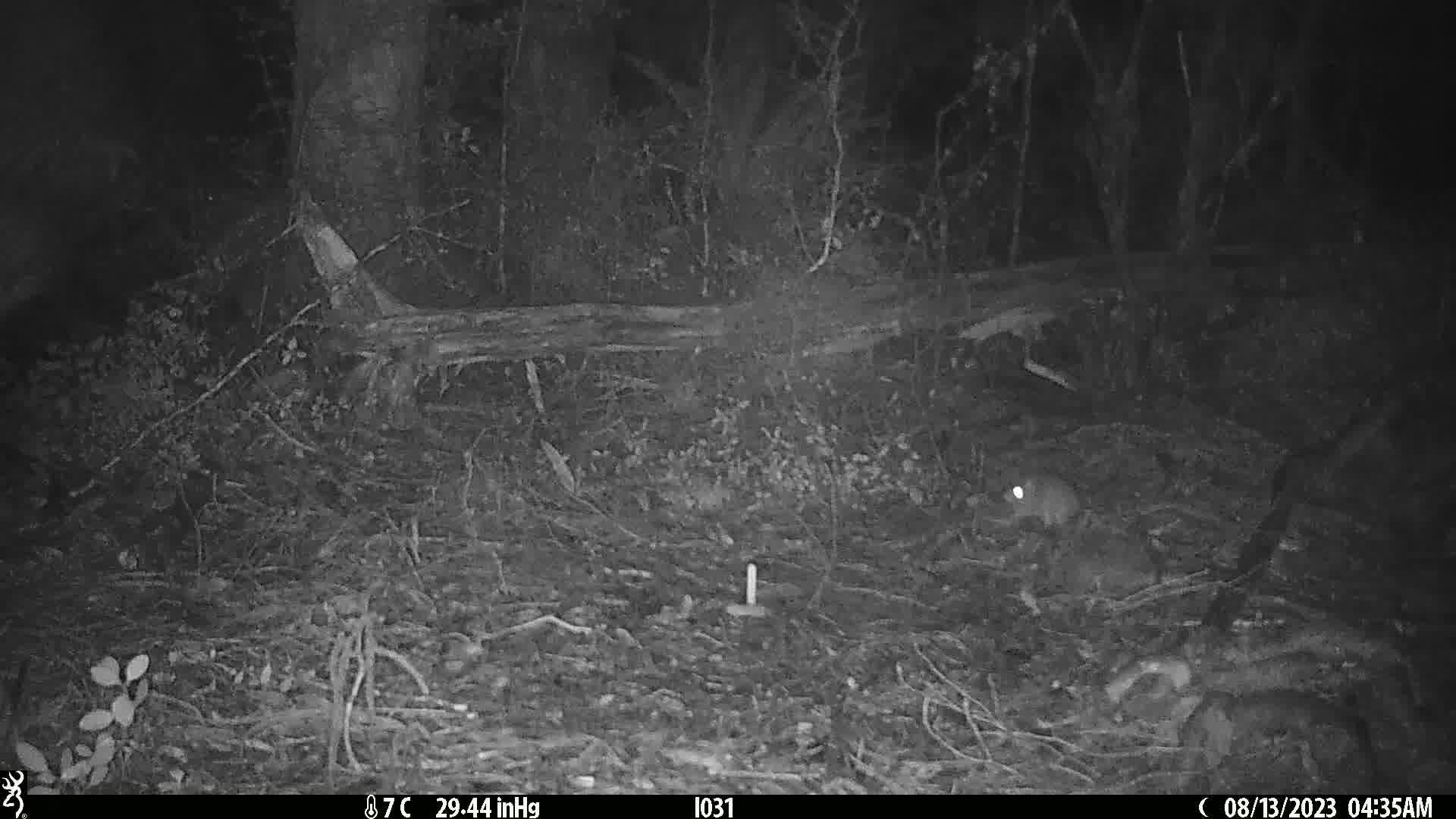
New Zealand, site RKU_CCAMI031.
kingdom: Animalia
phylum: Chordata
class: Mammalia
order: Rodentia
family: Muridae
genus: Rattus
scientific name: Rattus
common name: rat